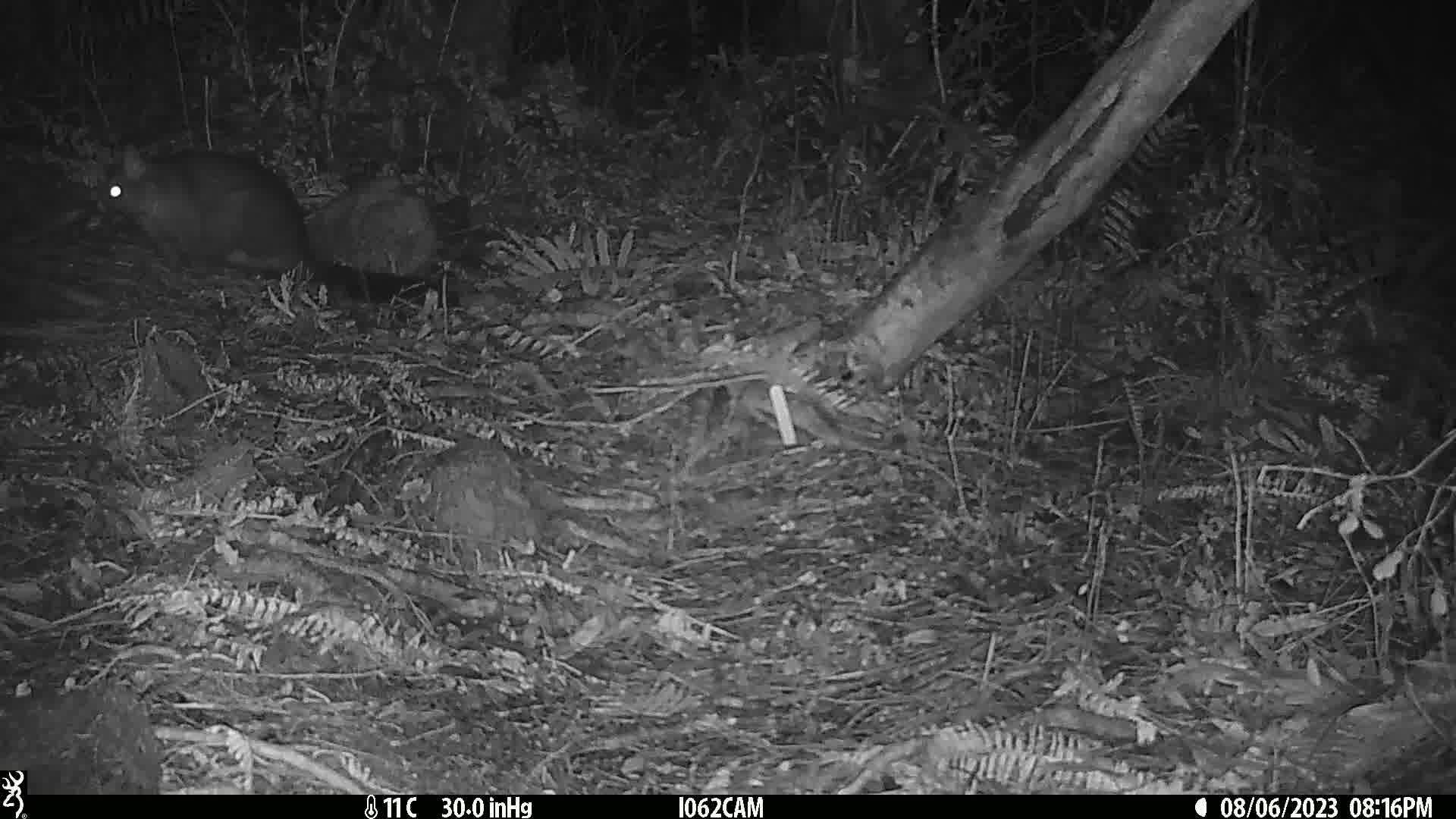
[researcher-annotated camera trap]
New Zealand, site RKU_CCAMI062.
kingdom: Animalia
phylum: Chordata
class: Mammalia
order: Diprotodontia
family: Phalangeridae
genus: Trichosurus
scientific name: Trichosurus vulpecula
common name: common brushtail possum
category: possum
Possum (common brushtail possum) (Trichosurus vulpecula).